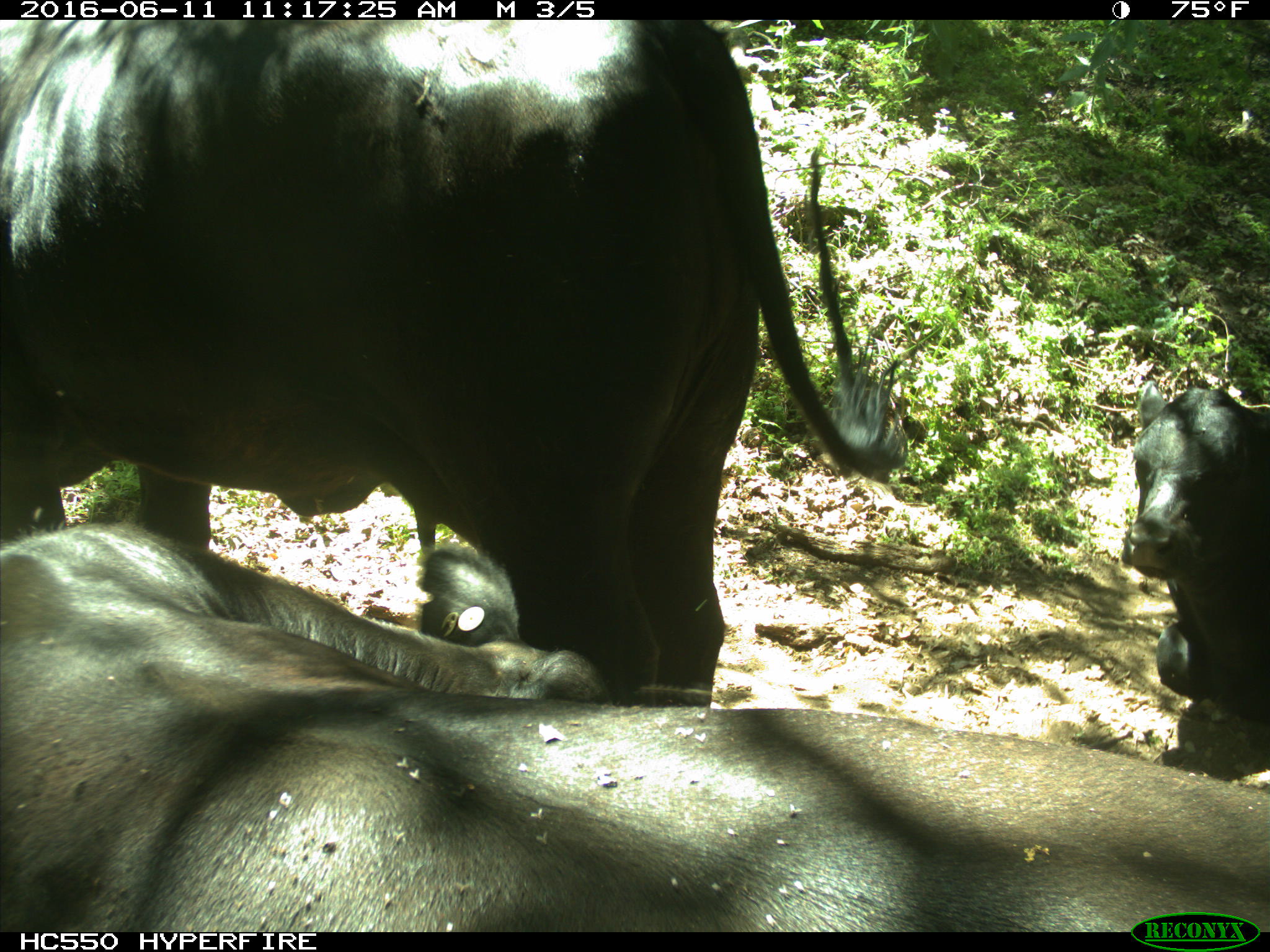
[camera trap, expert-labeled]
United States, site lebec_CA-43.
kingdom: Animalia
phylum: Chordata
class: Mammalia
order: Artiodactyla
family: Bovidae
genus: Bos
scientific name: Bos taurus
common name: domestic cow